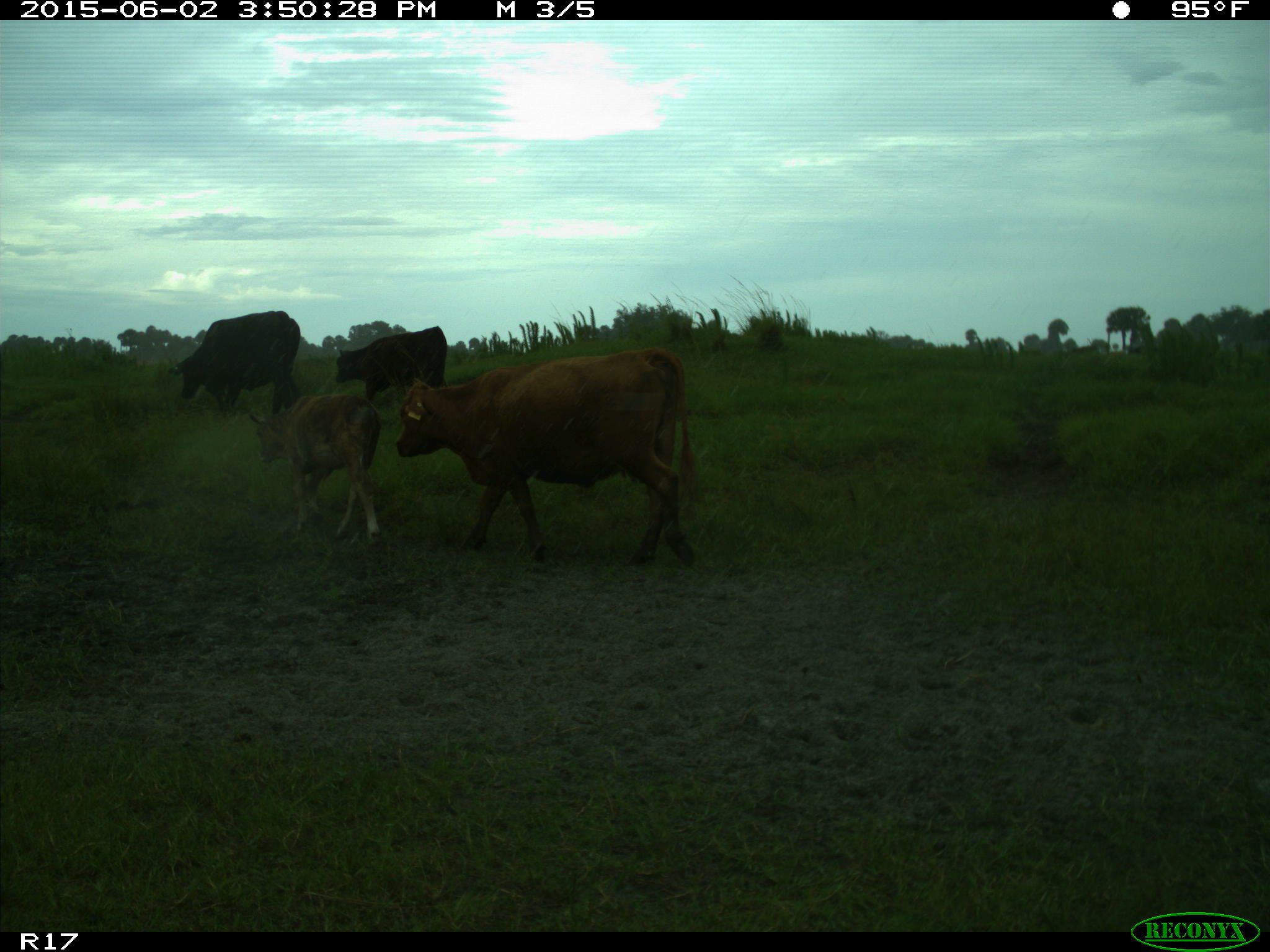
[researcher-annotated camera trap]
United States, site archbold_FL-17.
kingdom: Animalia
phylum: Chordata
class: Mammalia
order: Artiodactyla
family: Bovidae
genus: Bos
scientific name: Bos taurus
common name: domestic cow